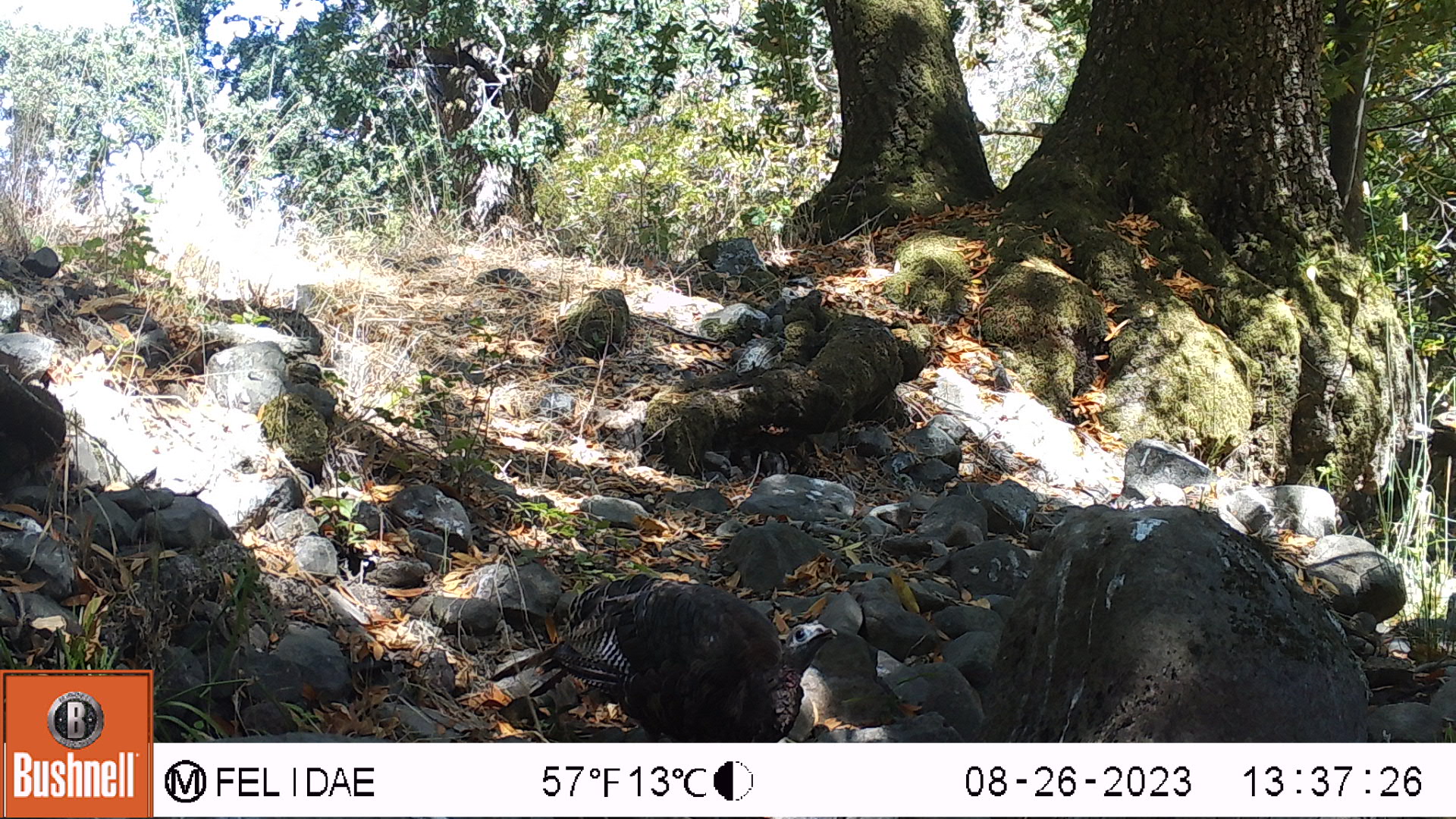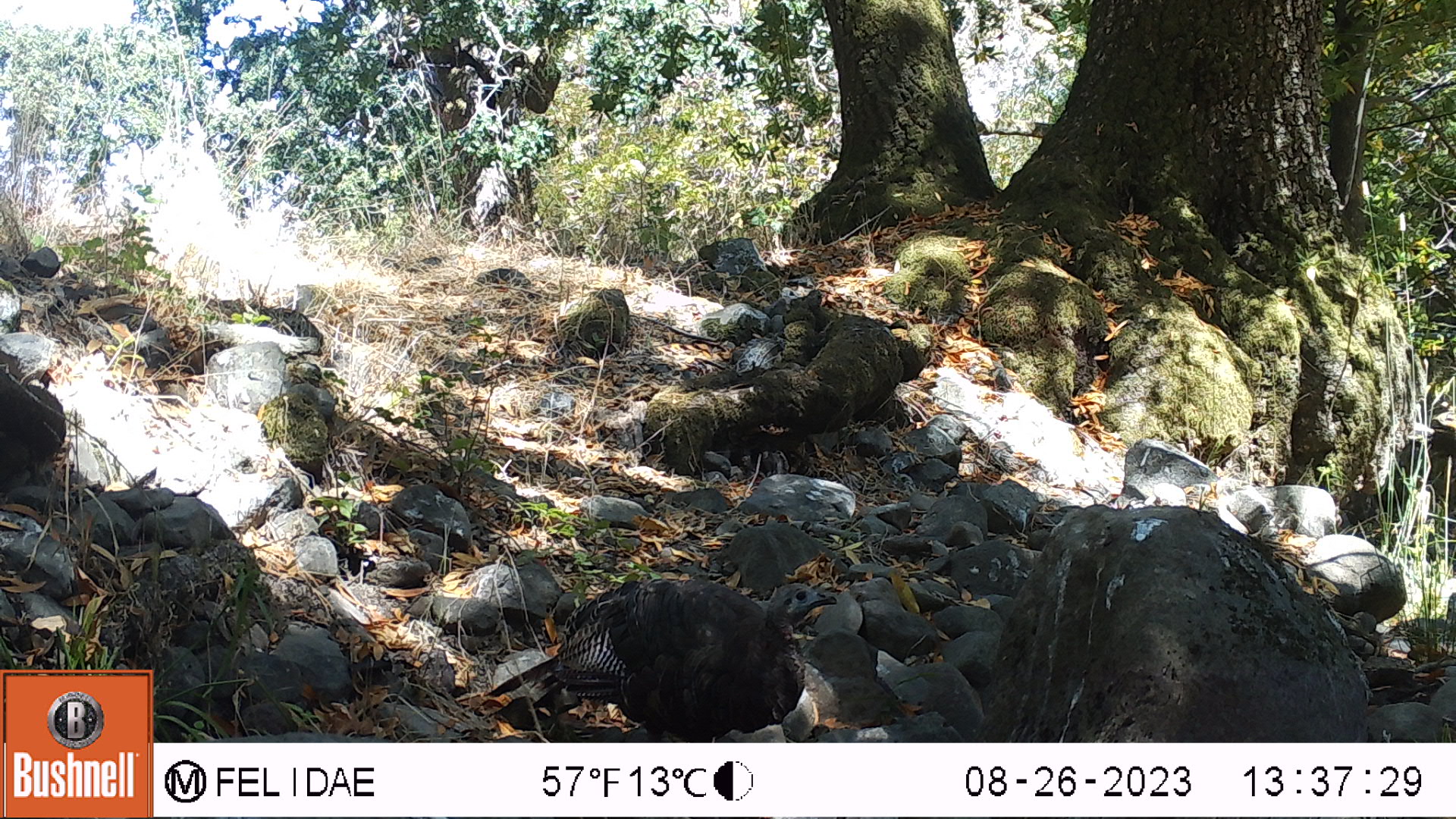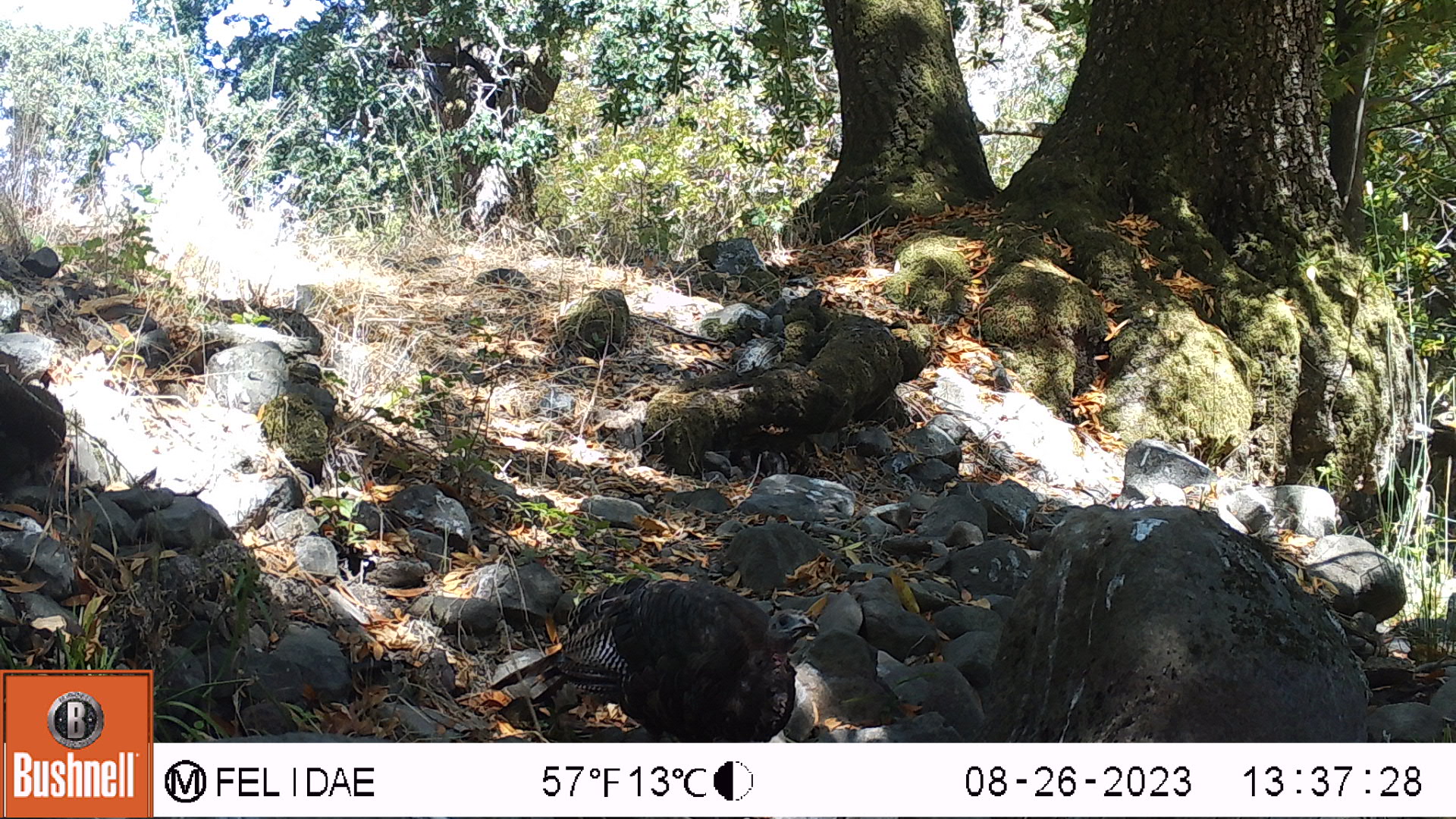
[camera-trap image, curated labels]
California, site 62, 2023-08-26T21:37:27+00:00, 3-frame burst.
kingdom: Animalia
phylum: Chordata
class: Aves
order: Galliformes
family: Phasianidae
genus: Meleagris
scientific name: Meleagris gallopavo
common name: turkey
Turkey (Meleagris gallopavo).